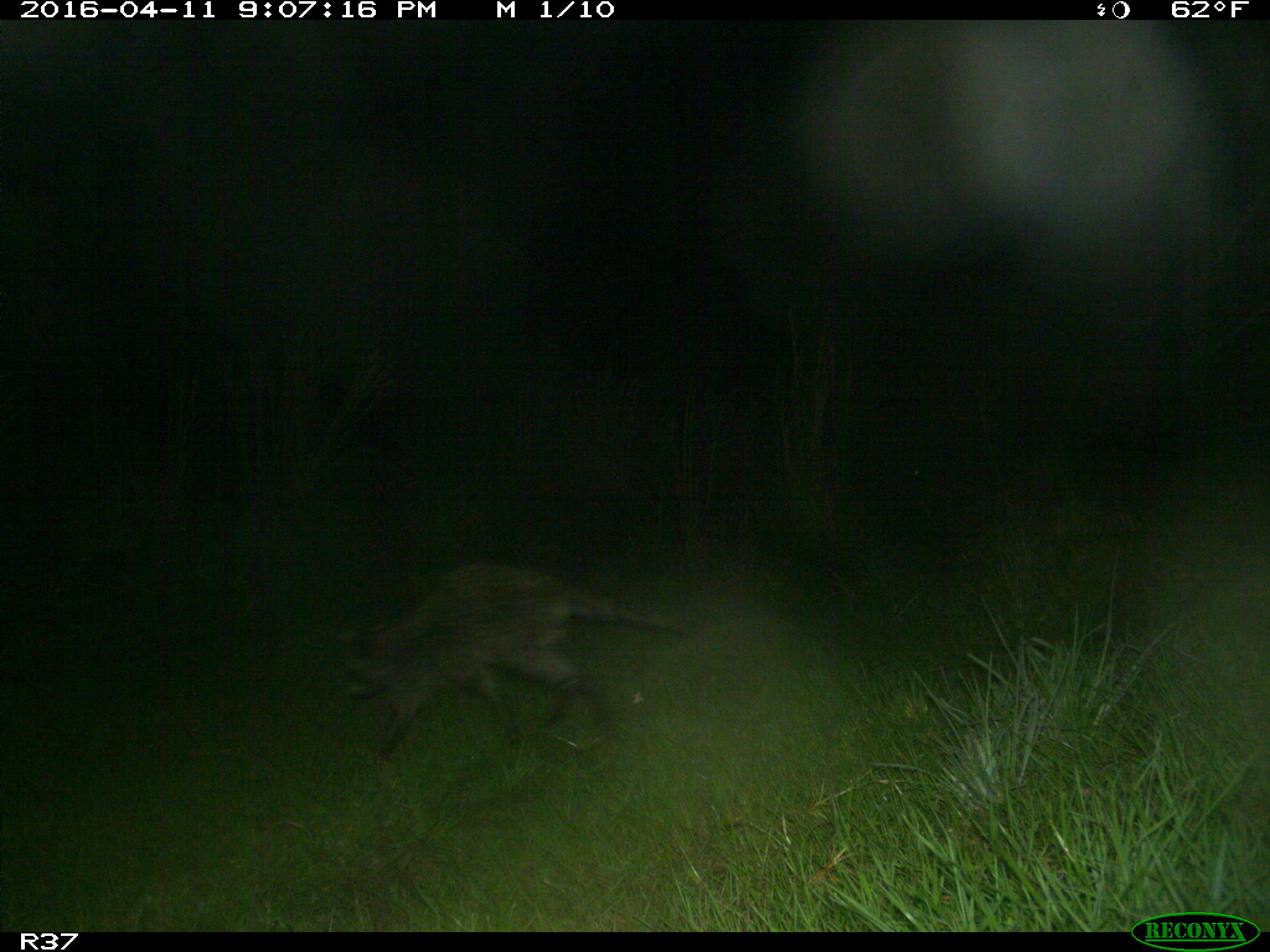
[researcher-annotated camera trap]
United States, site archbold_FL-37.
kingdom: Animalia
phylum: Chordata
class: Mammalia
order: Carnivora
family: Procyonidae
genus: Procyon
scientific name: Procyon lotor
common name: common raccoon